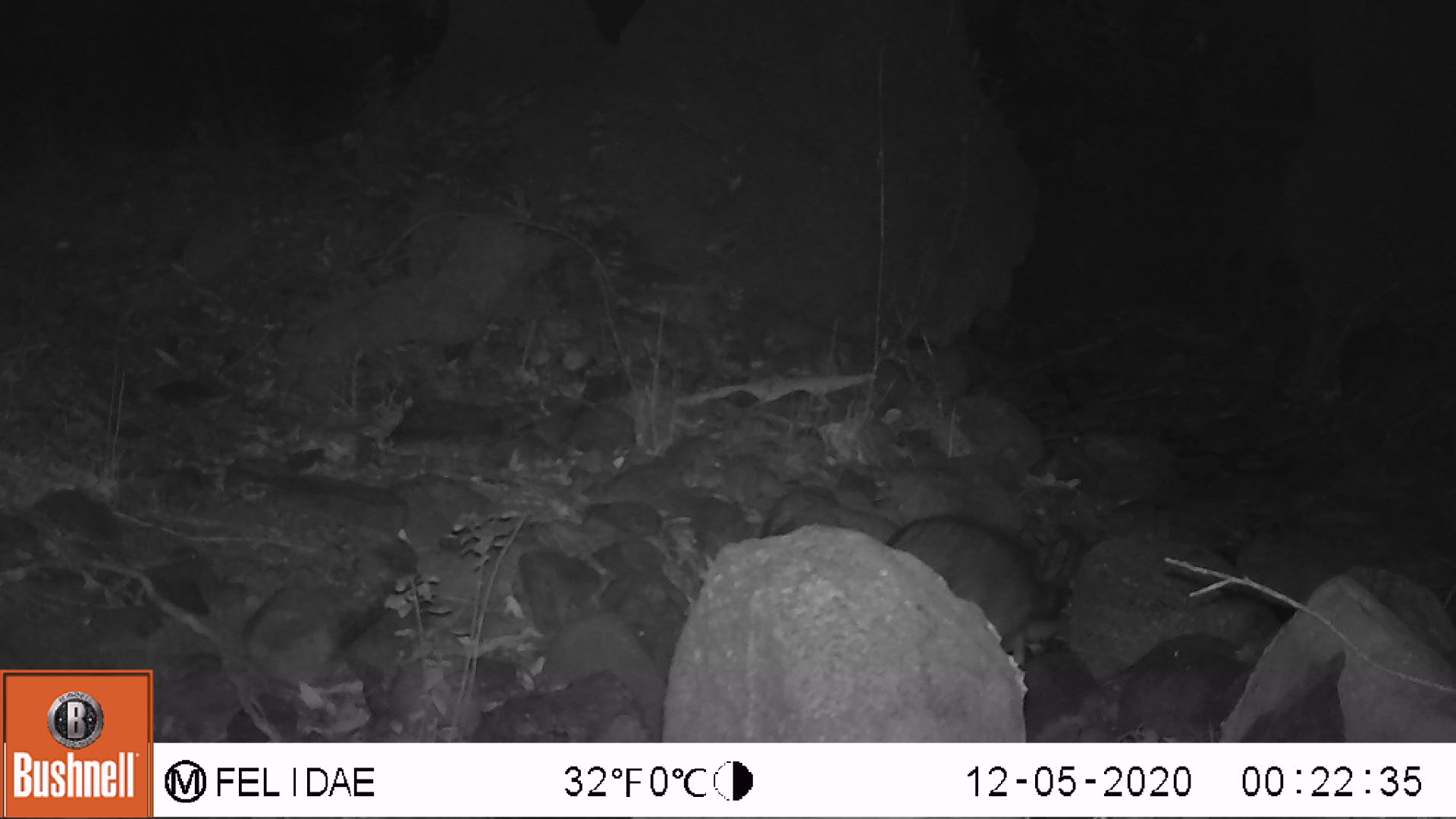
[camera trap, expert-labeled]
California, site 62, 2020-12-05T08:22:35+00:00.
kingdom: Animalia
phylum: Chordata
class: Mammalia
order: Carnivora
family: Procyonidae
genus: Procyon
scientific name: Procyon lotor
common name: raccoon